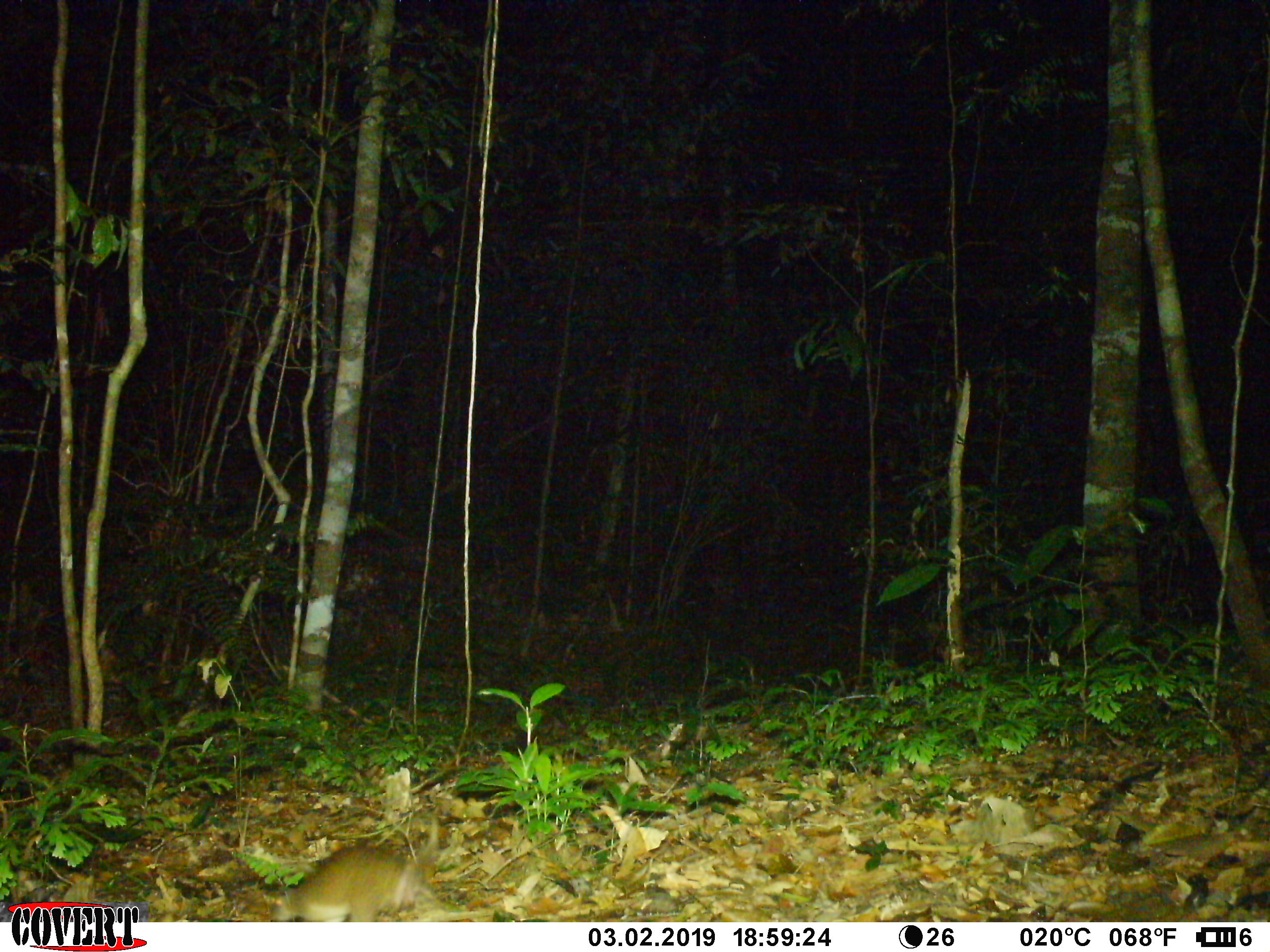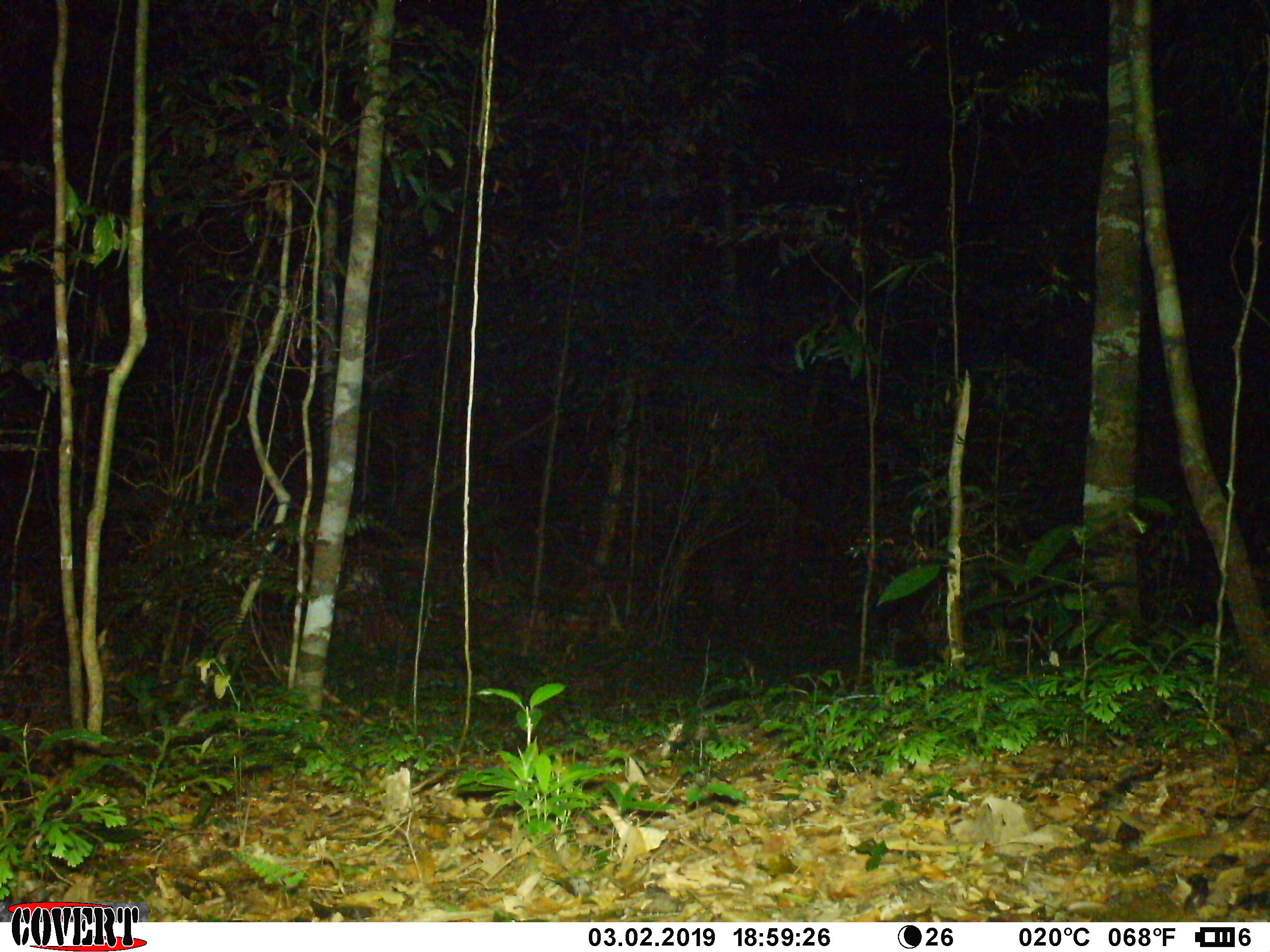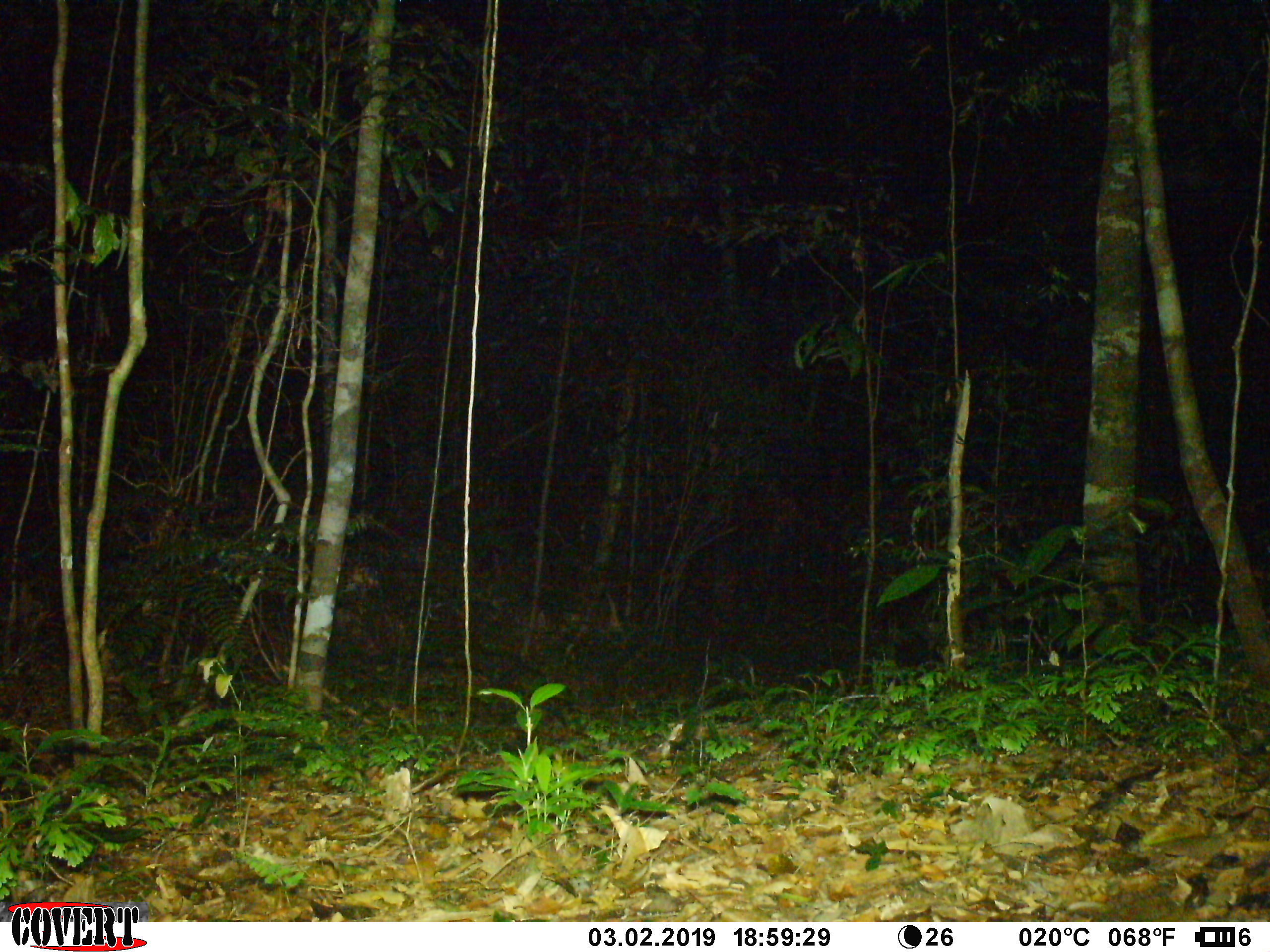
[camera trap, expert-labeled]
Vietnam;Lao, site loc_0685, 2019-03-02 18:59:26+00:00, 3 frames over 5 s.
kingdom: Animalia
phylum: Chordata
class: Mammalia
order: Rodentia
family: Muridae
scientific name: Muridae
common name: old-world mice and rats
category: unidentified murid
Unidentified murid (old-world mice and rats) (Muridae). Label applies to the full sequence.